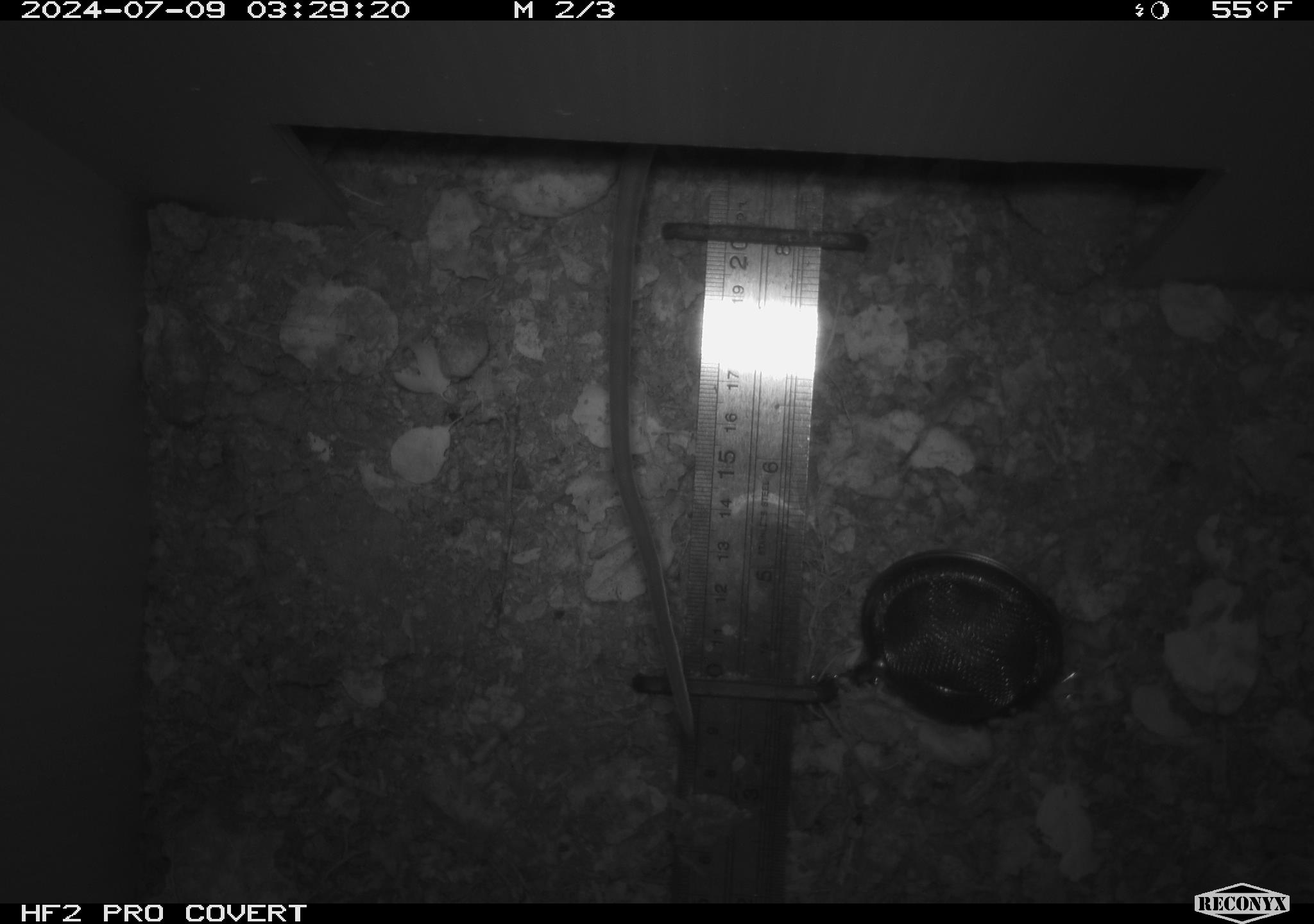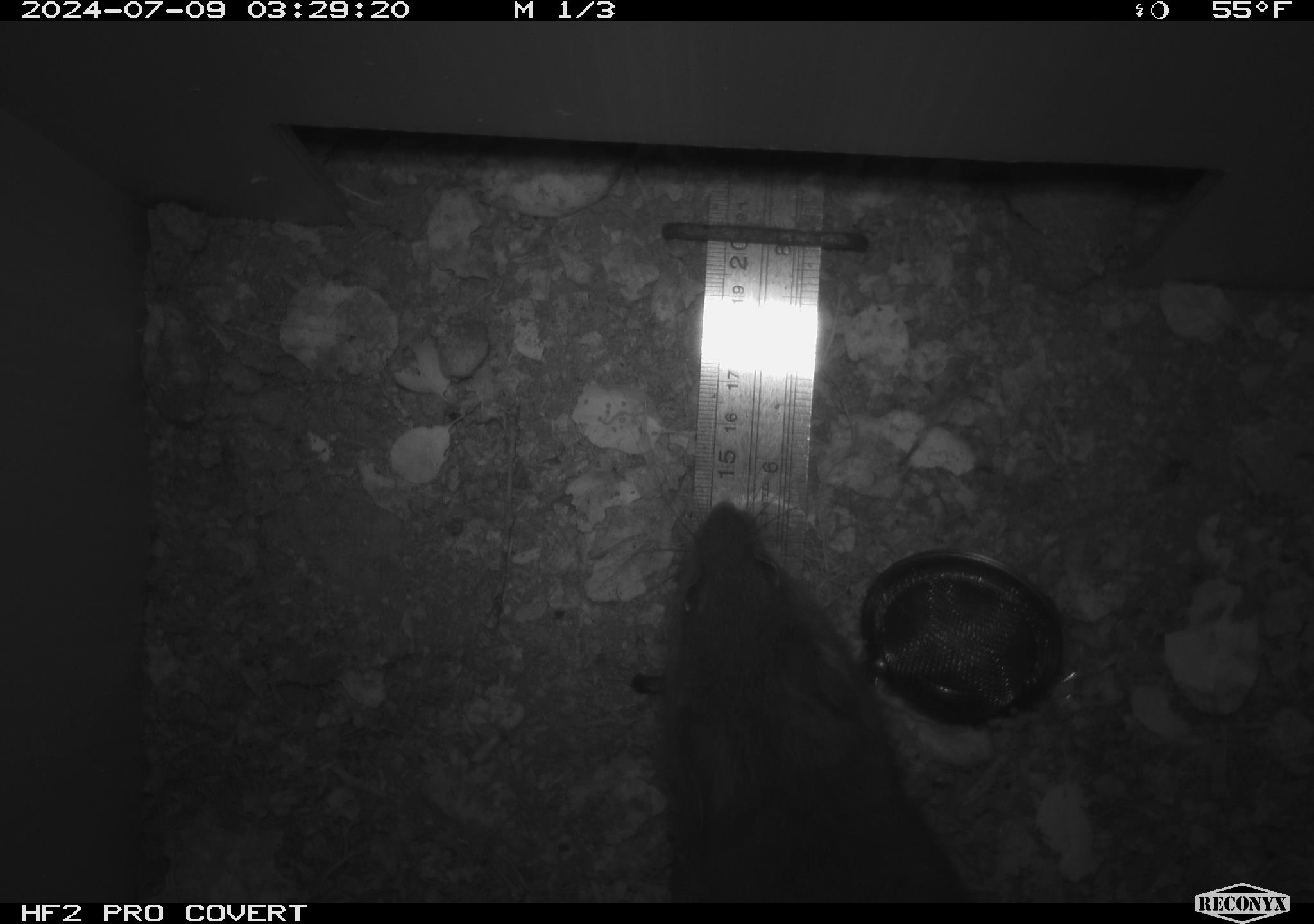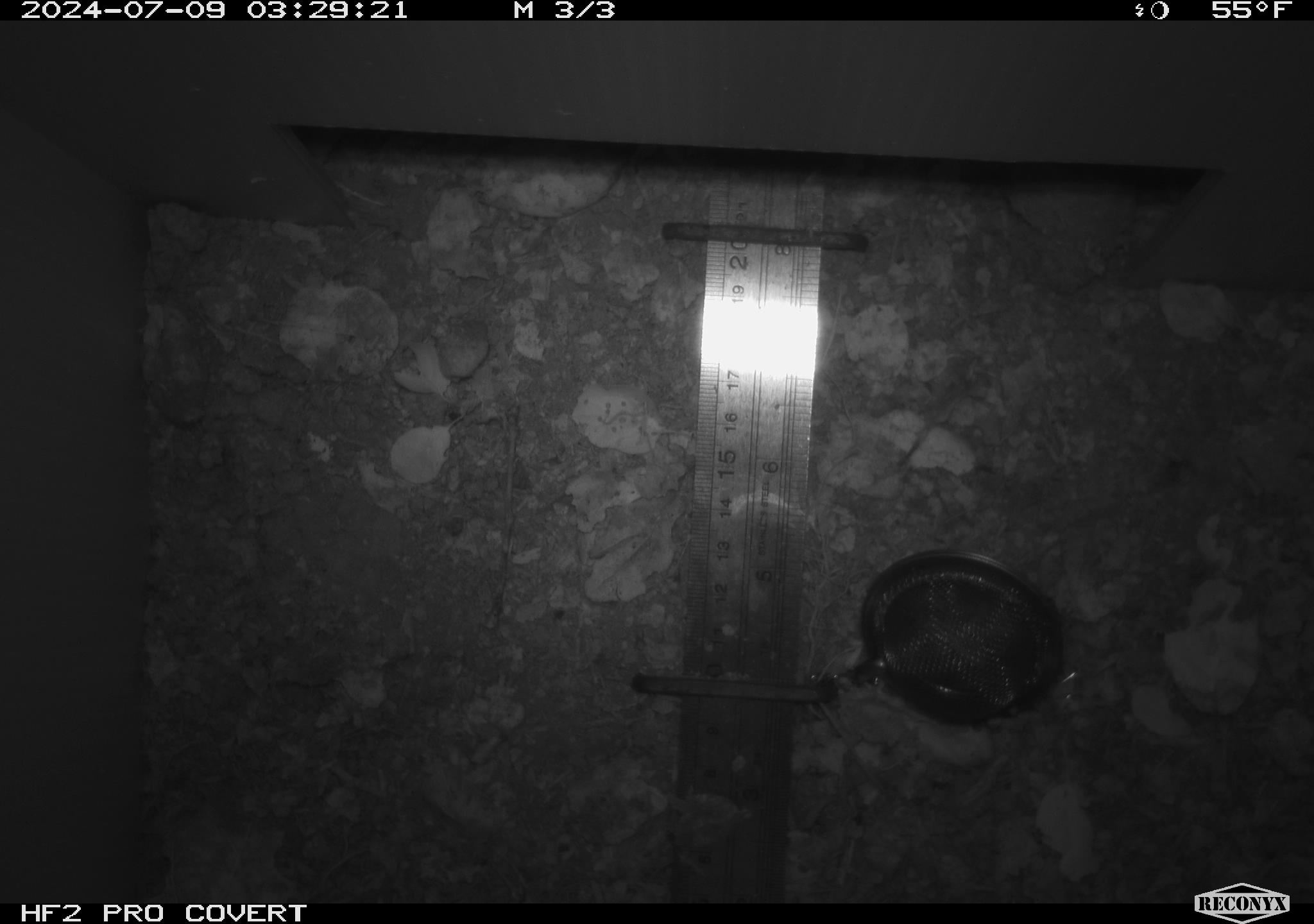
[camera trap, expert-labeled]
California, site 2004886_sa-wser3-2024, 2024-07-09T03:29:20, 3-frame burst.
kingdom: Animalia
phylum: Chordata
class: Mammalia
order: Rodentia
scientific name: Rodentia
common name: woodrat or rat or mouse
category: woodrat or rat or mouse species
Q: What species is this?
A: Woodrat or rat or mouse species (woodrat or rat or mouse) (Rodentia).